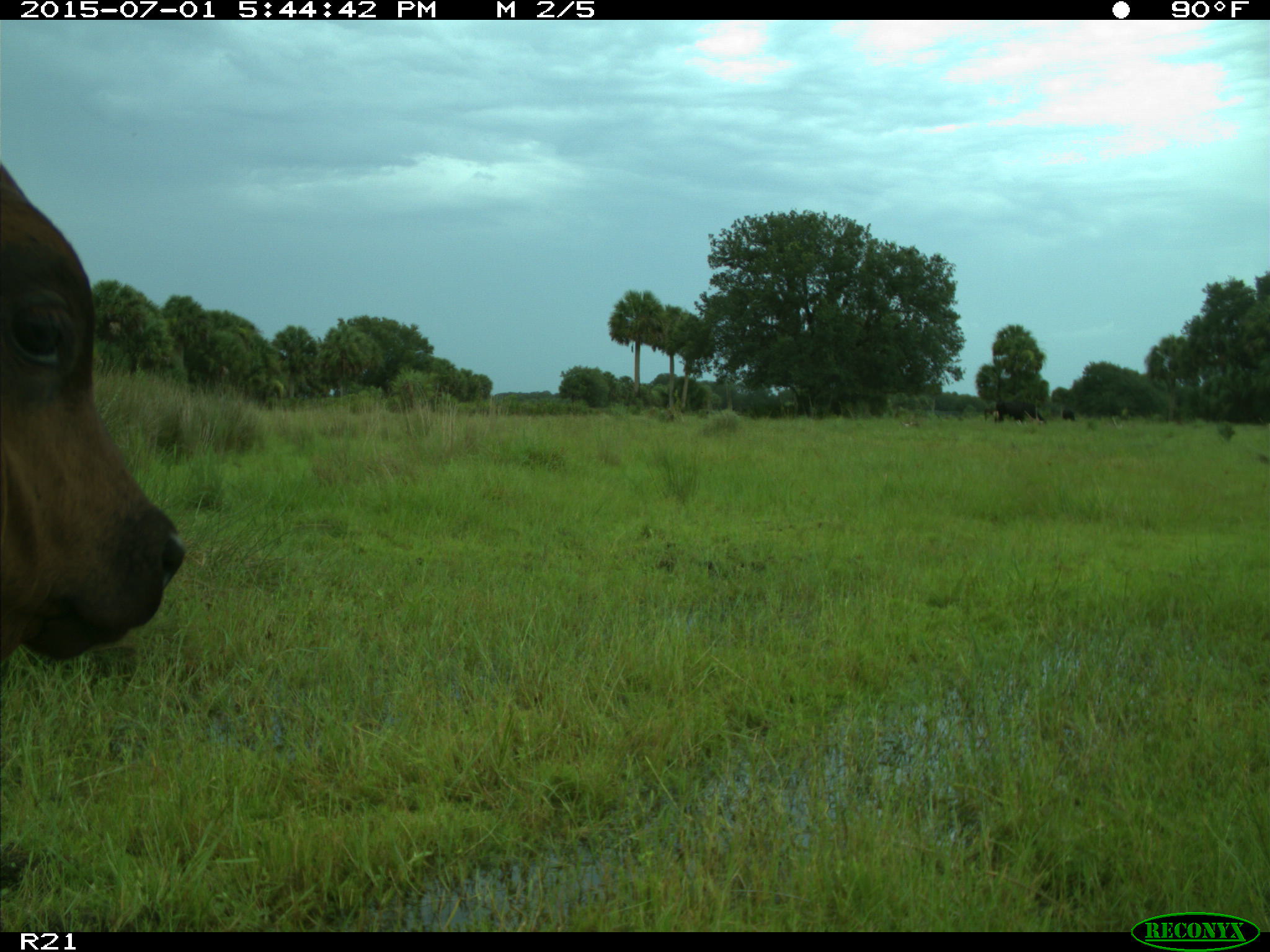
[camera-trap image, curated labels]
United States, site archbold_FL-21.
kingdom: Animalia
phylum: Chordata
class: Mammalia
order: Artiodactyla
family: Bovidae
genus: Bos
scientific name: Bos taurus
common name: domestic cow